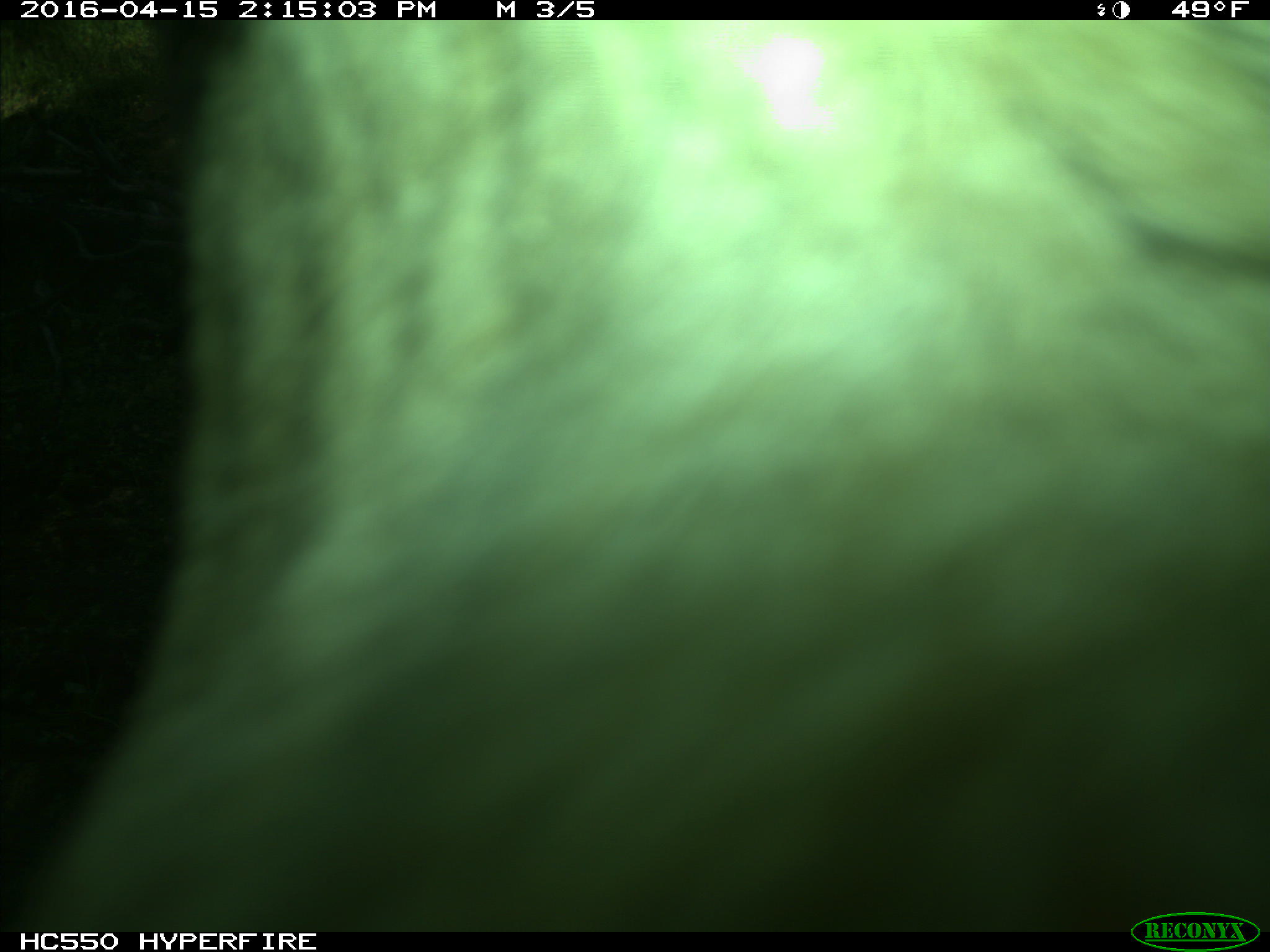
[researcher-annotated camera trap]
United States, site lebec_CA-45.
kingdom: Animalia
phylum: Chordata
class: Mammalia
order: Artiodactyla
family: Bovidae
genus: Bos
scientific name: Bos taurus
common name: domestic cow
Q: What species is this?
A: Bos taurus (domestic cow).